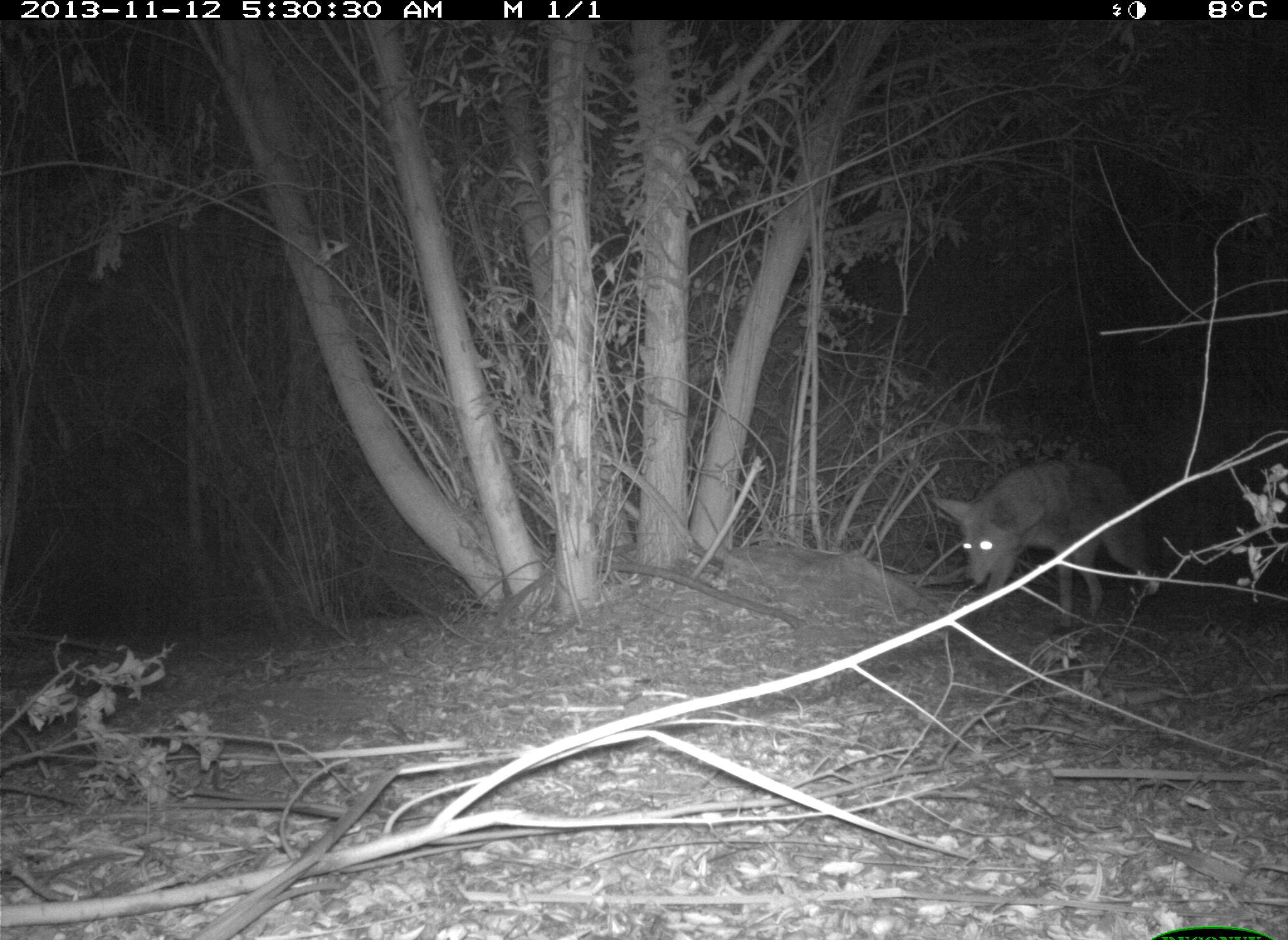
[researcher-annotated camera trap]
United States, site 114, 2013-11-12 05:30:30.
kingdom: Animalia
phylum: Chordata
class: Mammalia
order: Carnivora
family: Canidae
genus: Canis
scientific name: Canis latrans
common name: coyote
Coyote (Canis latrans).